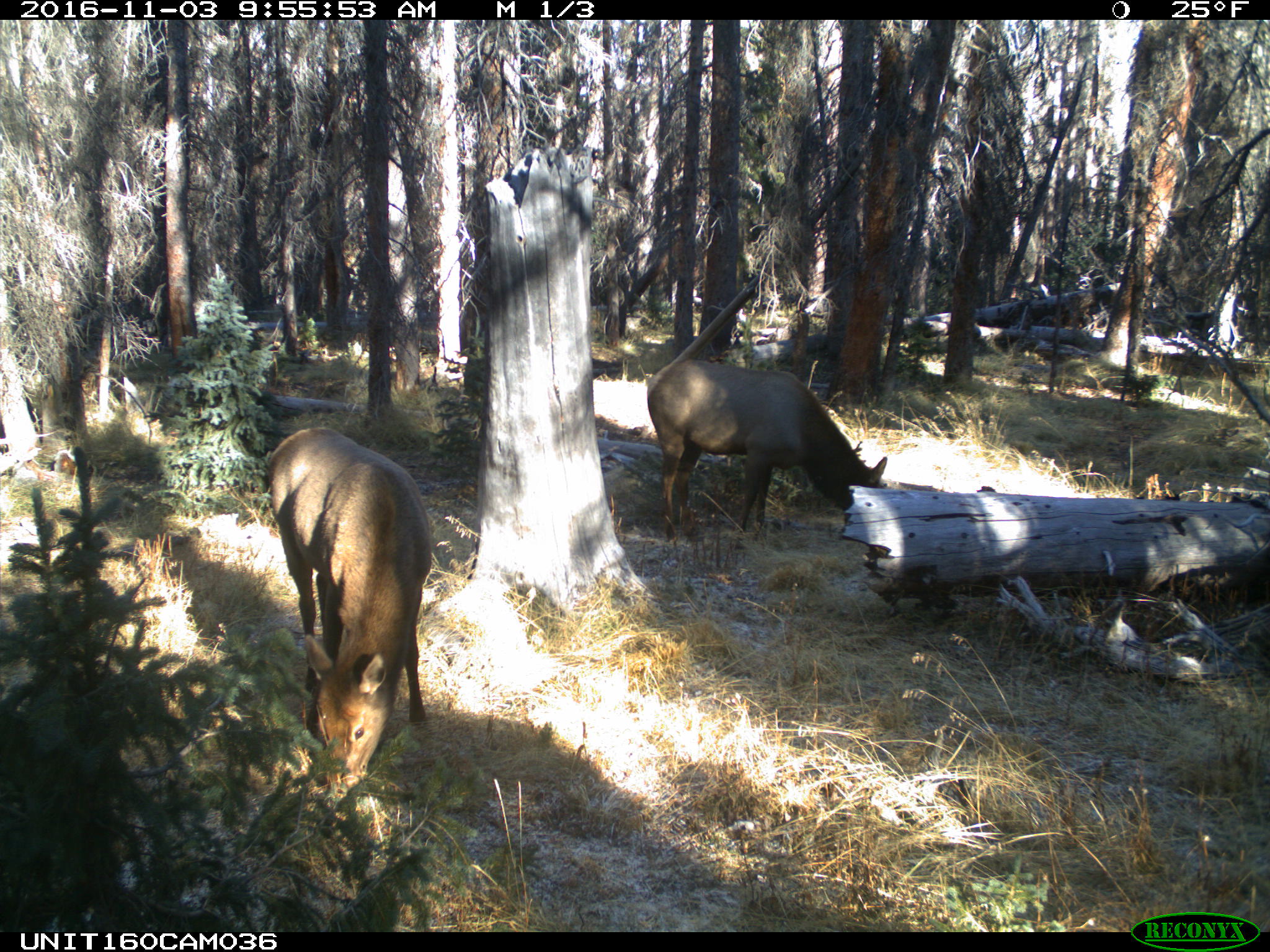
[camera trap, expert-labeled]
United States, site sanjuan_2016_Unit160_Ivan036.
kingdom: Animalia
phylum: Chordata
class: Mammalia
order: Artiodactyla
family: Cervidae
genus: Cervus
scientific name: Cervus elaphus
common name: red deer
Cervus elaphus (red deer).